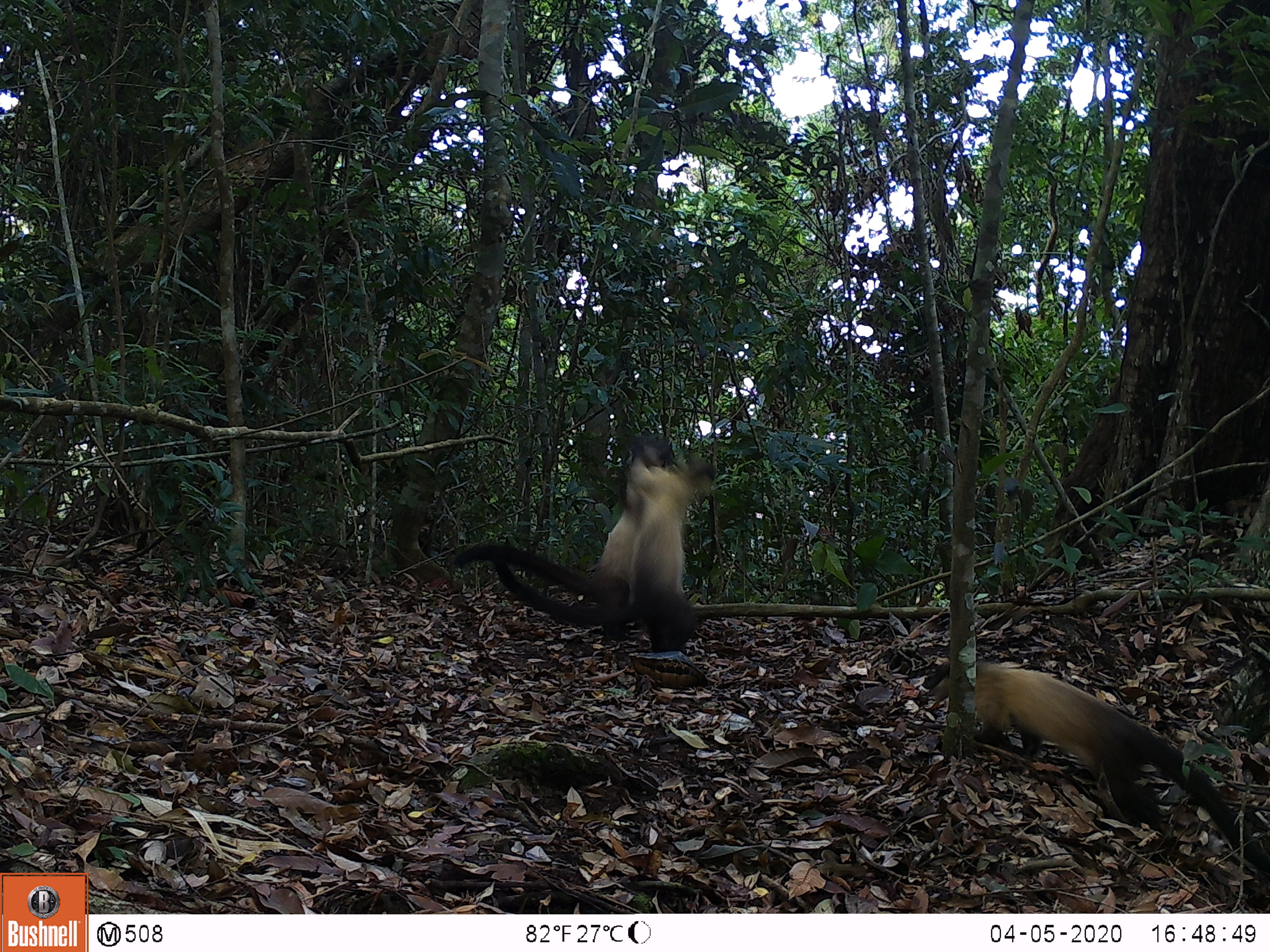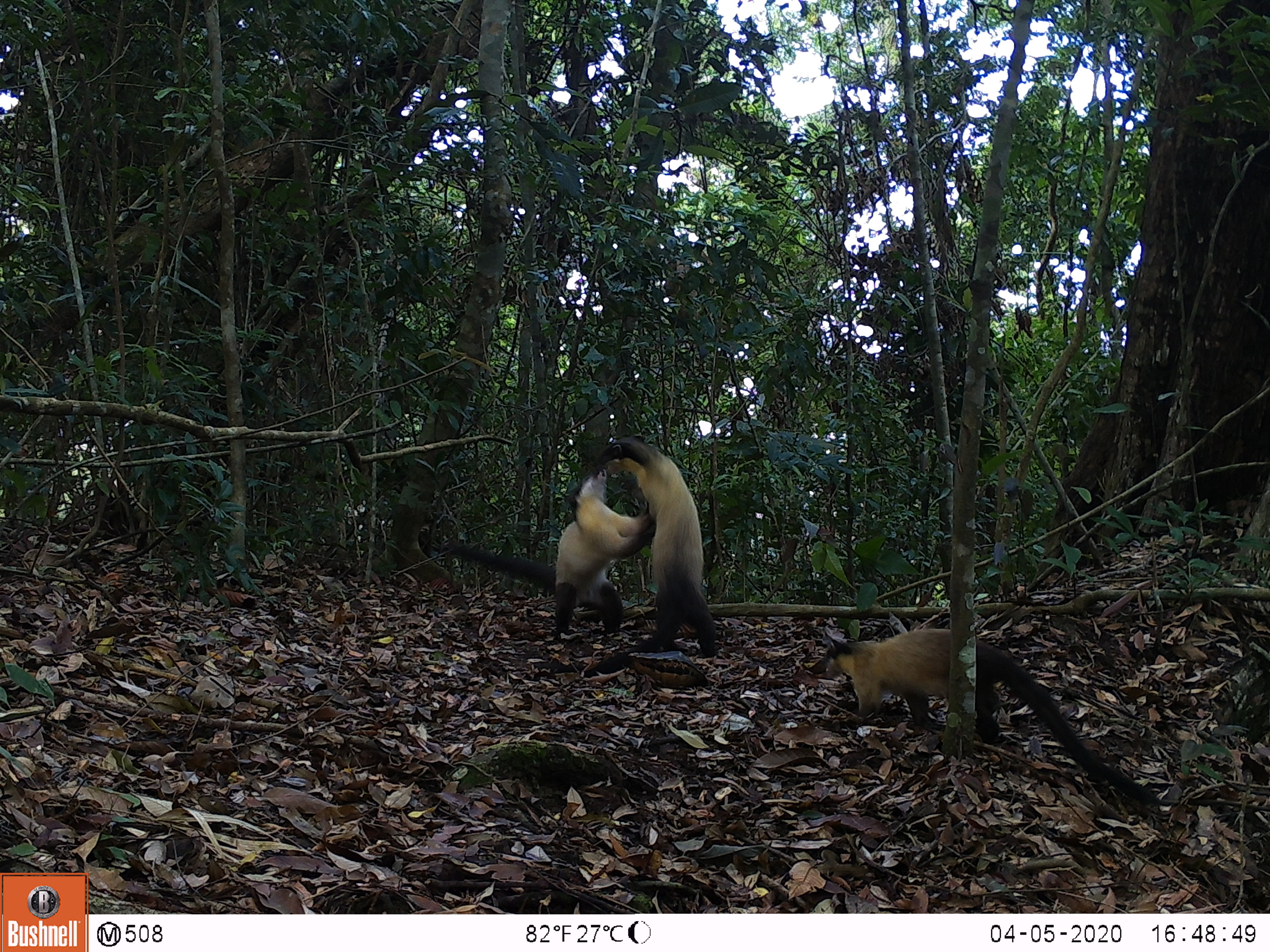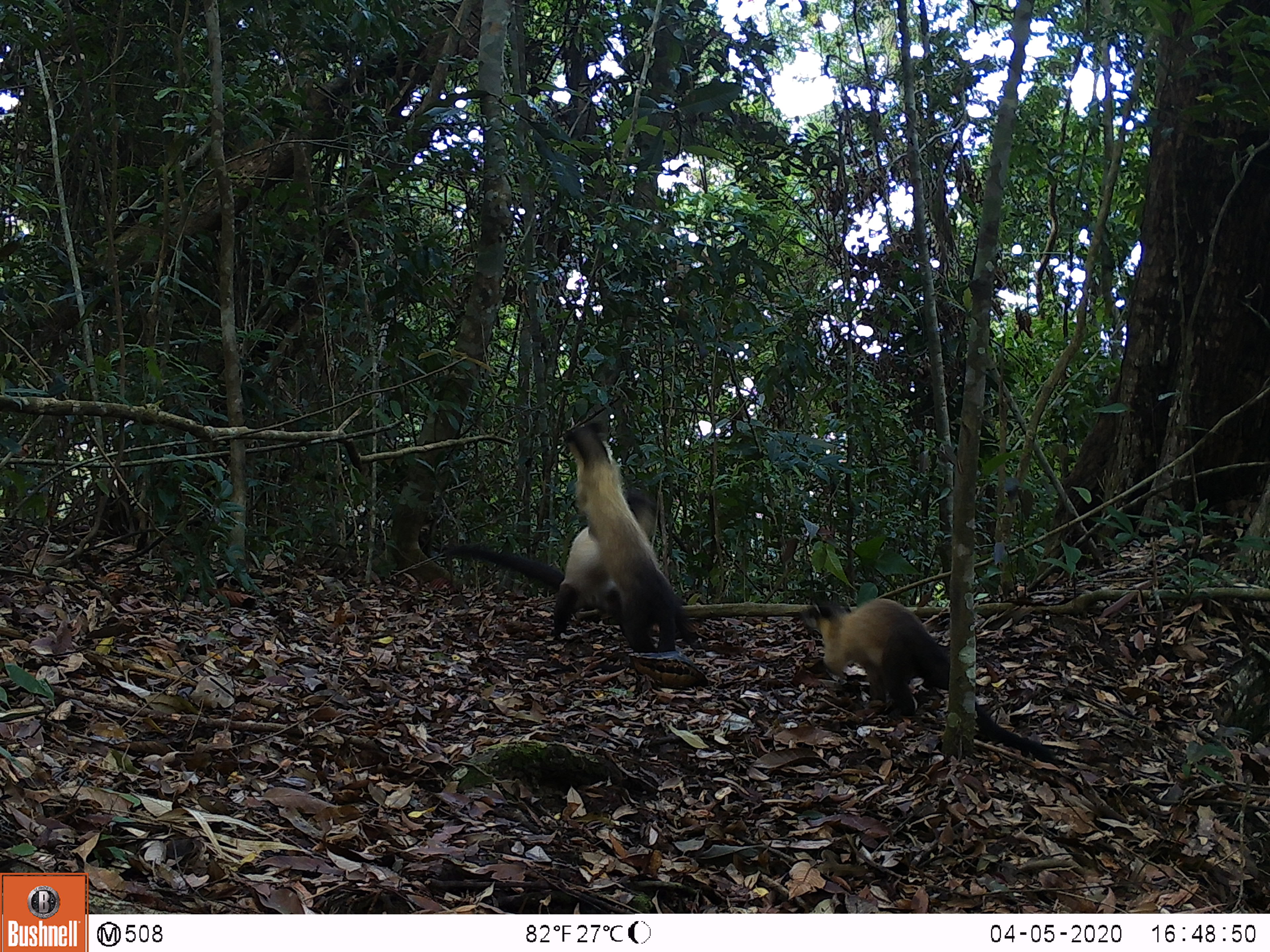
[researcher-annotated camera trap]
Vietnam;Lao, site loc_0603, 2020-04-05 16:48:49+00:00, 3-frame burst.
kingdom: Animalia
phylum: Chordata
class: Mammalia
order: Carnivora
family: Mustelidae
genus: Martes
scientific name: Martes flavigula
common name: yellow-throated marten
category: yellow throated marten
Yellow throated marten (yellow-throated marten) (Martes flavigula). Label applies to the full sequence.